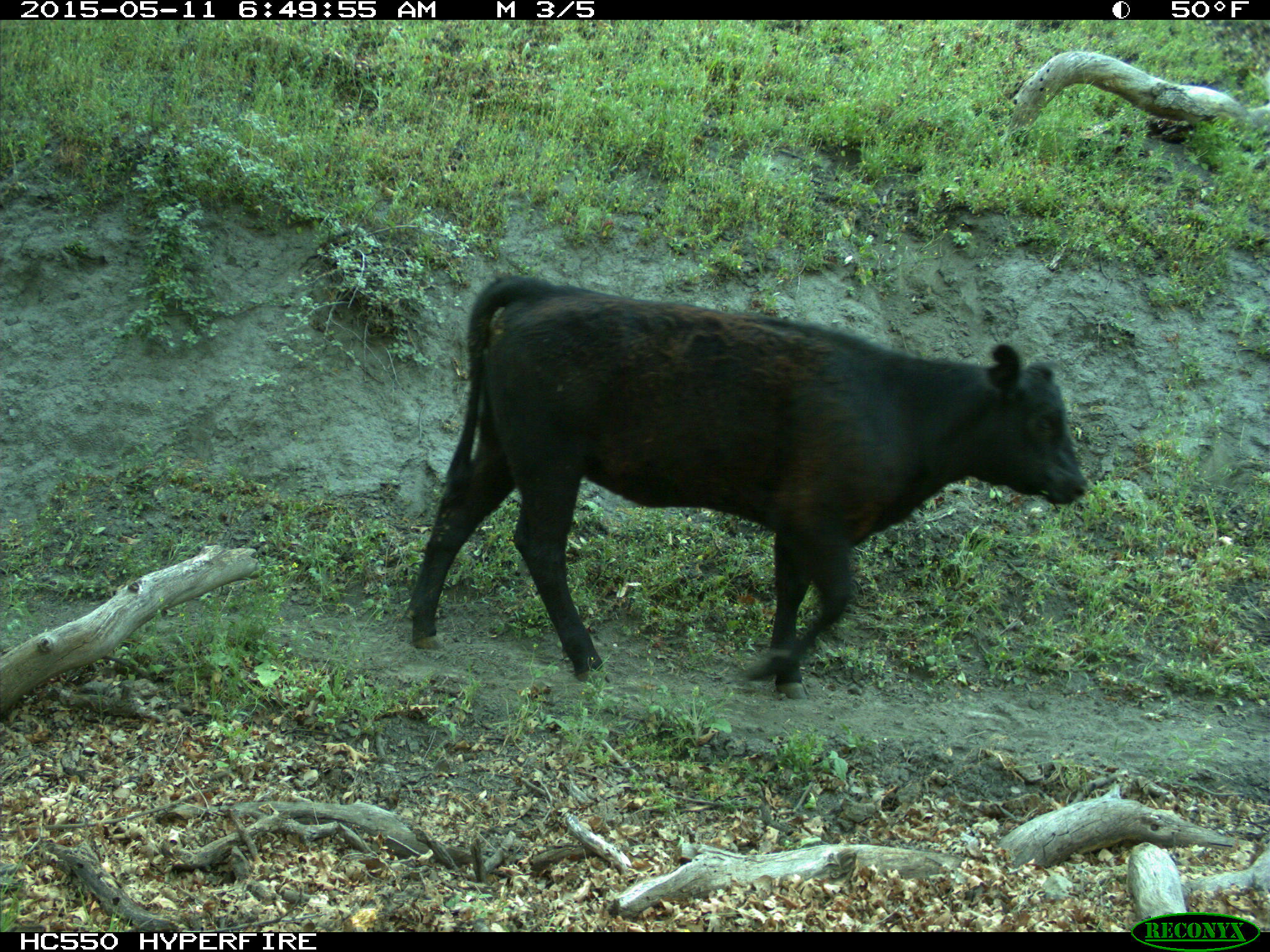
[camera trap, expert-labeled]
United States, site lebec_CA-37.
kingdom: Animalia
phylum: Chordata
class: Mammalia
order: Artiodactyla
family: Bovidae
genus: Bos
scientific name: Bos taurus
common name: domestic cow